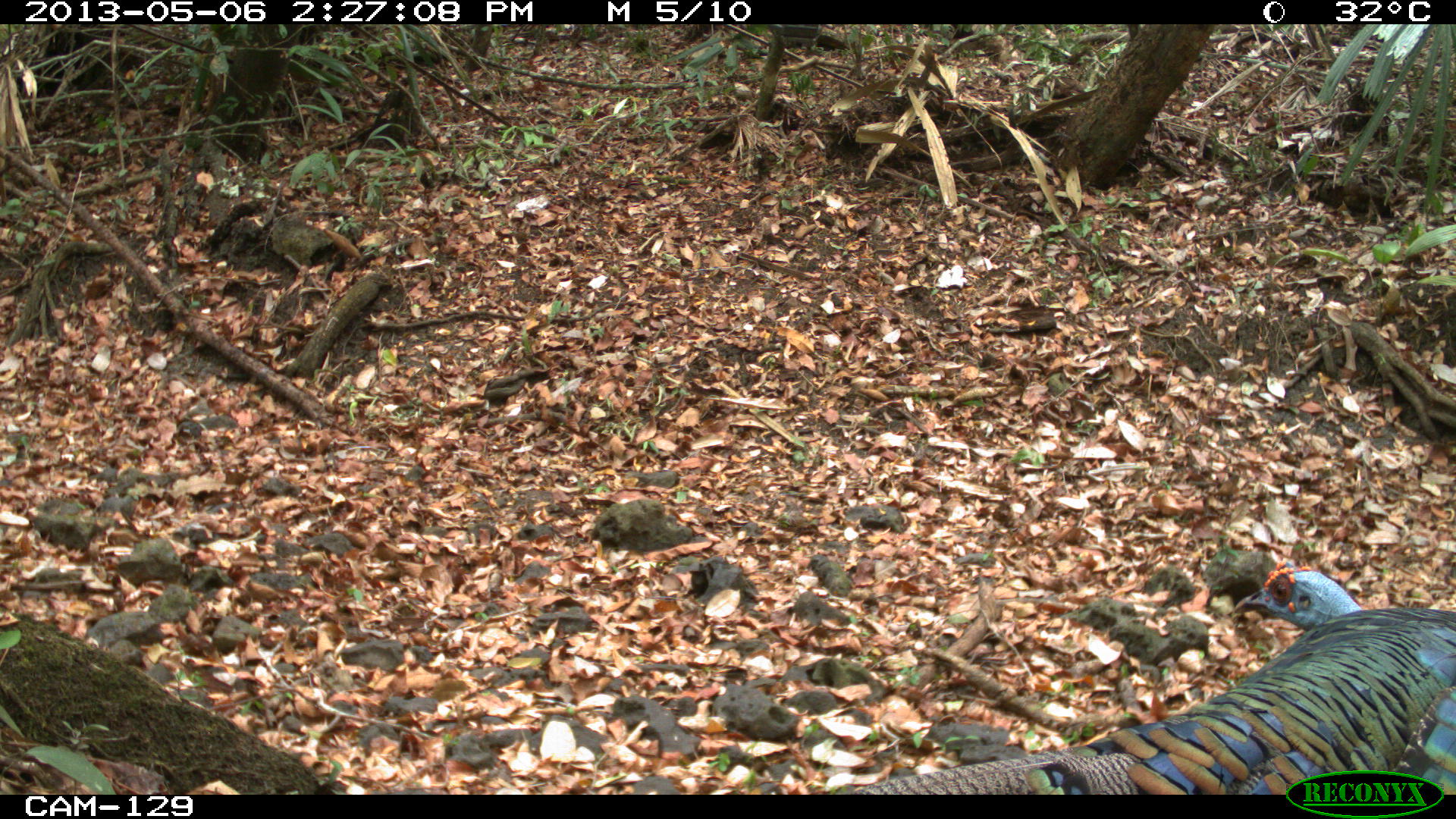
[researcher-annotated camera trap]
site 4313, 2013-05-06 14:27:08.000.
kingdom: Animalia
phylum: Chordata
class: Aves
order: Galliformes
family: Phasianidae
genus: Meleagris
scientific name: Meleagris ocellata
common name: ocellated turkey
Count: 1.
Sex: male.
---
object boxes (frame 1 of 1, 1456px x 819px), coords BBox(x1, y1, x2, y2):
meleagris ocellata: BBox(850, 564, 1456, 795)